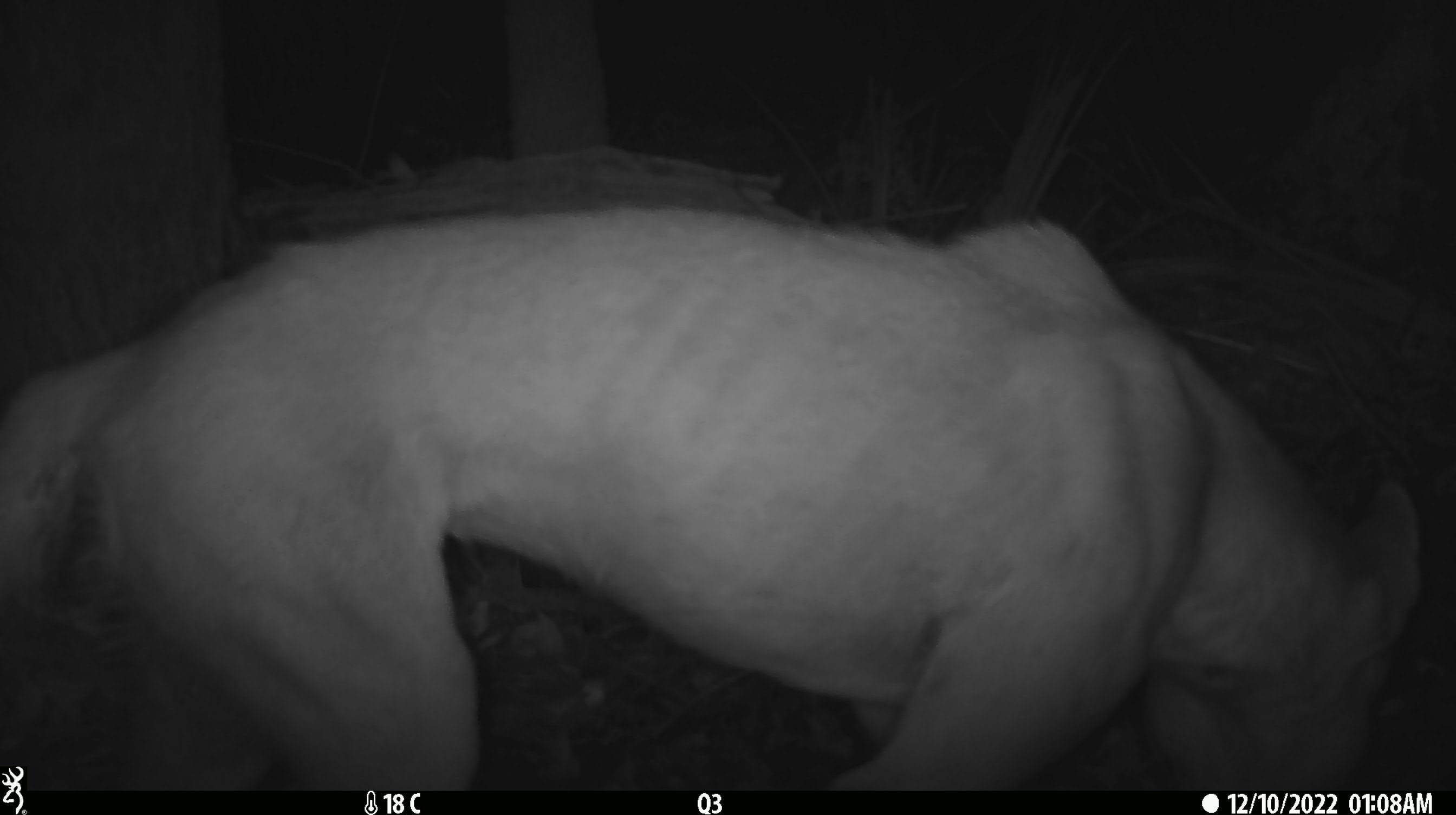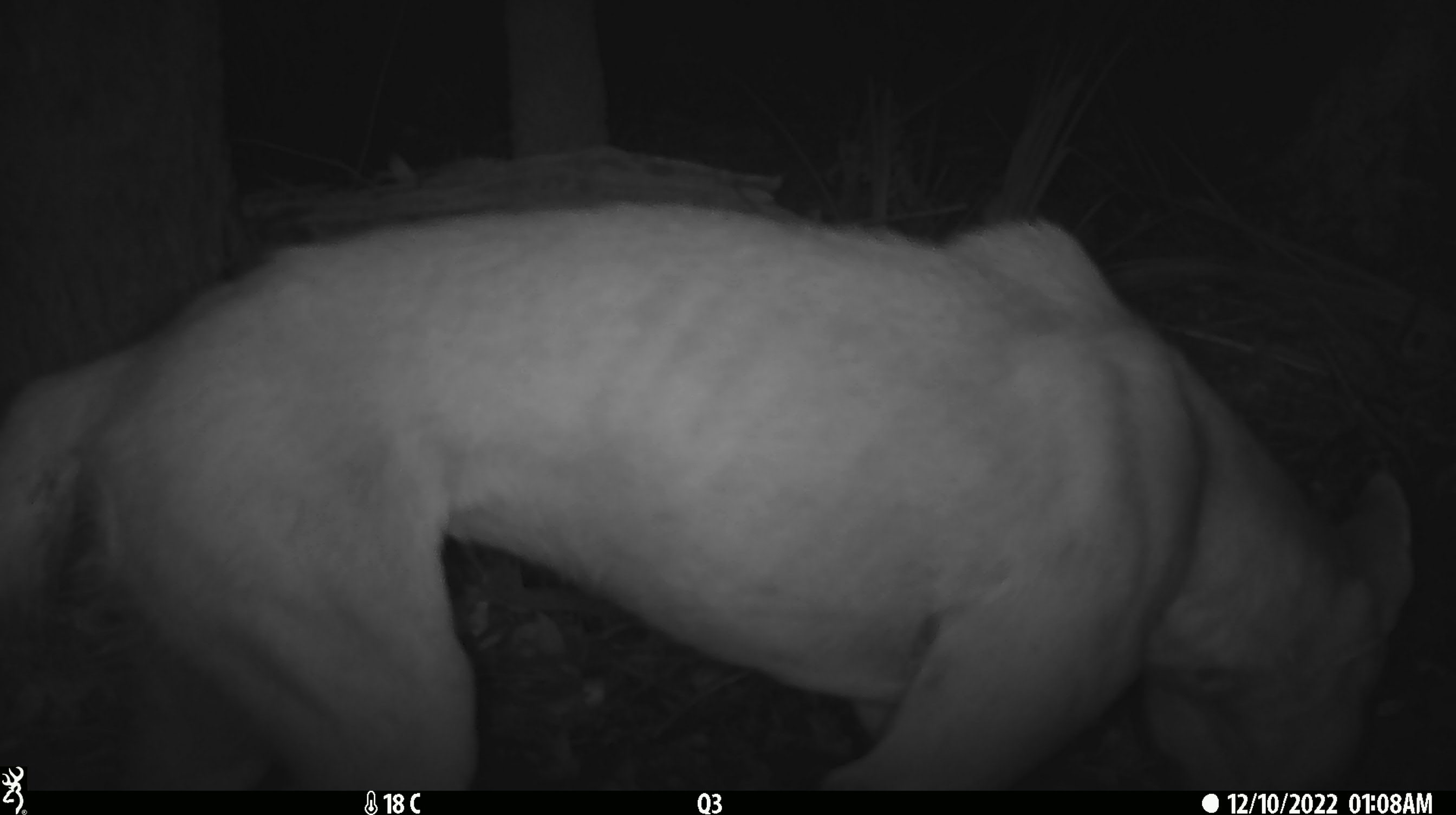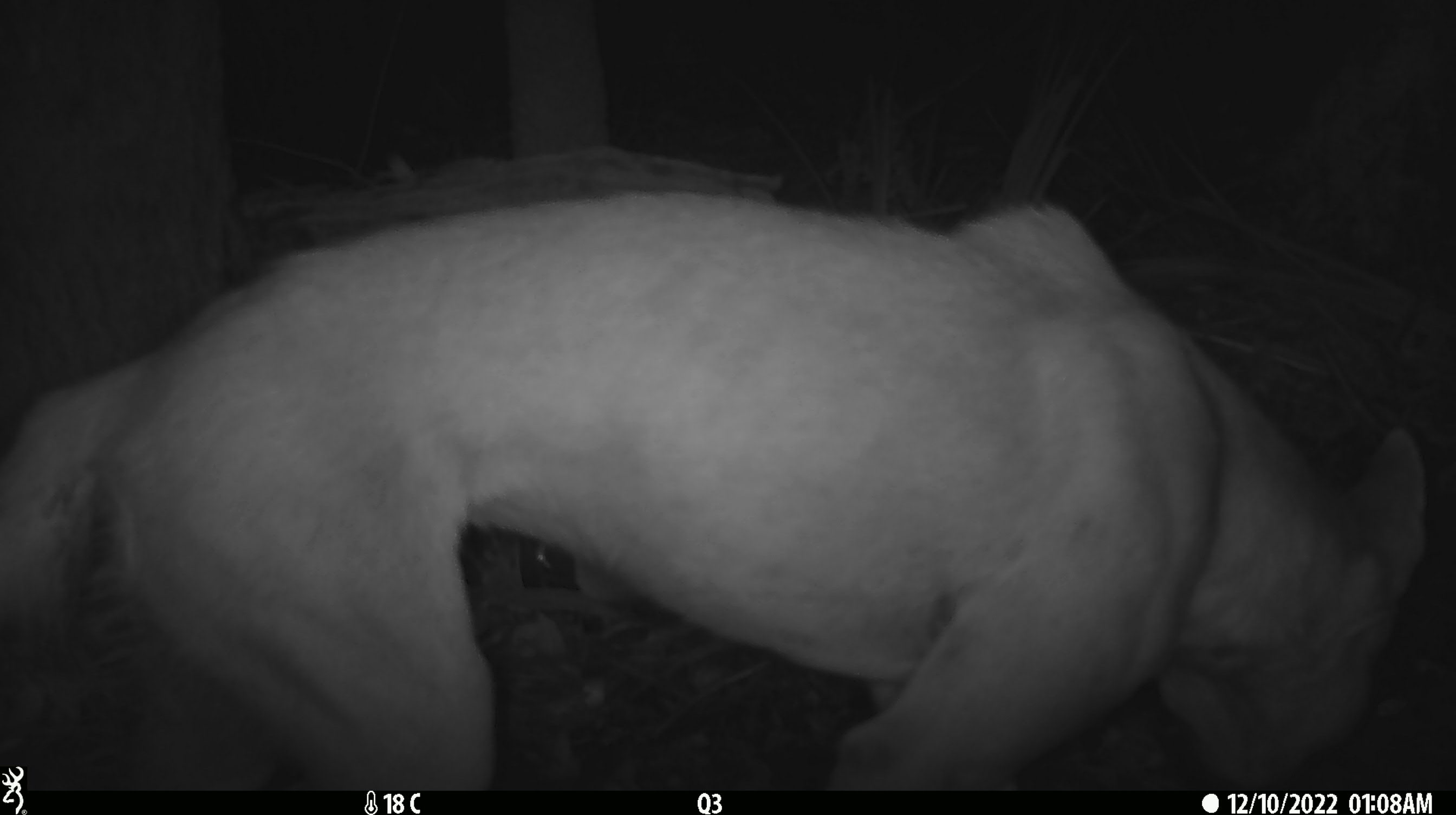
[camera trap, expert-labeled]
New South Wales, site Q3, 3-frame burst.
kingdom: Animalia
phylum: Chordata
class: Mammalia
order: Carnivora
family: Canidae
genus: Canis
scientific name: Canis familiaris dingo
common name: dingo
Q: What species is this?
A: Dingo (Canis familiaris dingo).